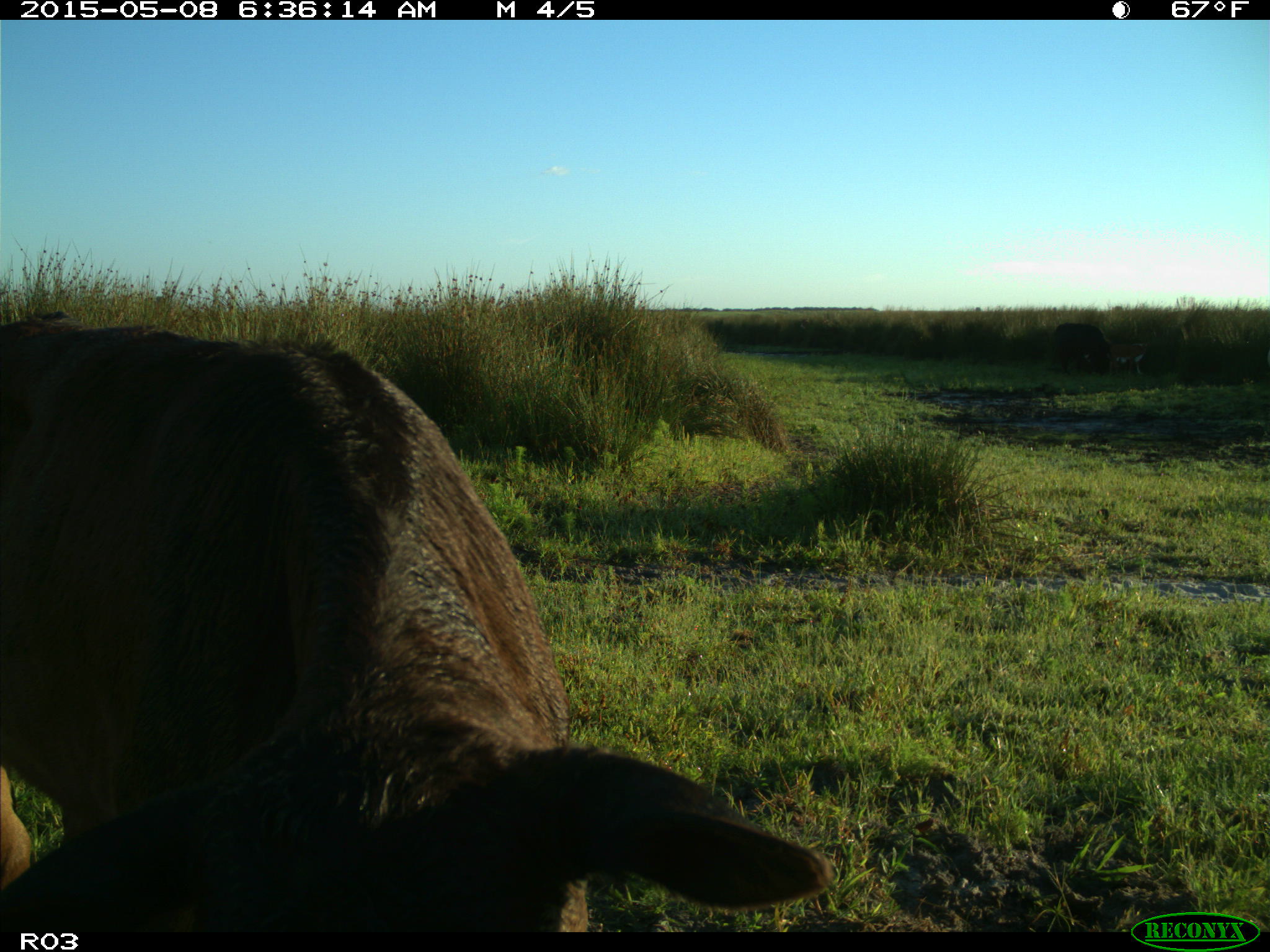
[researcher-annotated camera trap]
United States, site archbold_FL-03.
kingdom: Animalia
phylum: Chordata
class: Mammalia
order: Artiodactyla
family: Bovidae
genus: Bos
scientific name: Bos taurus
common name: domestic cow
Bos taurus (domestic cow).